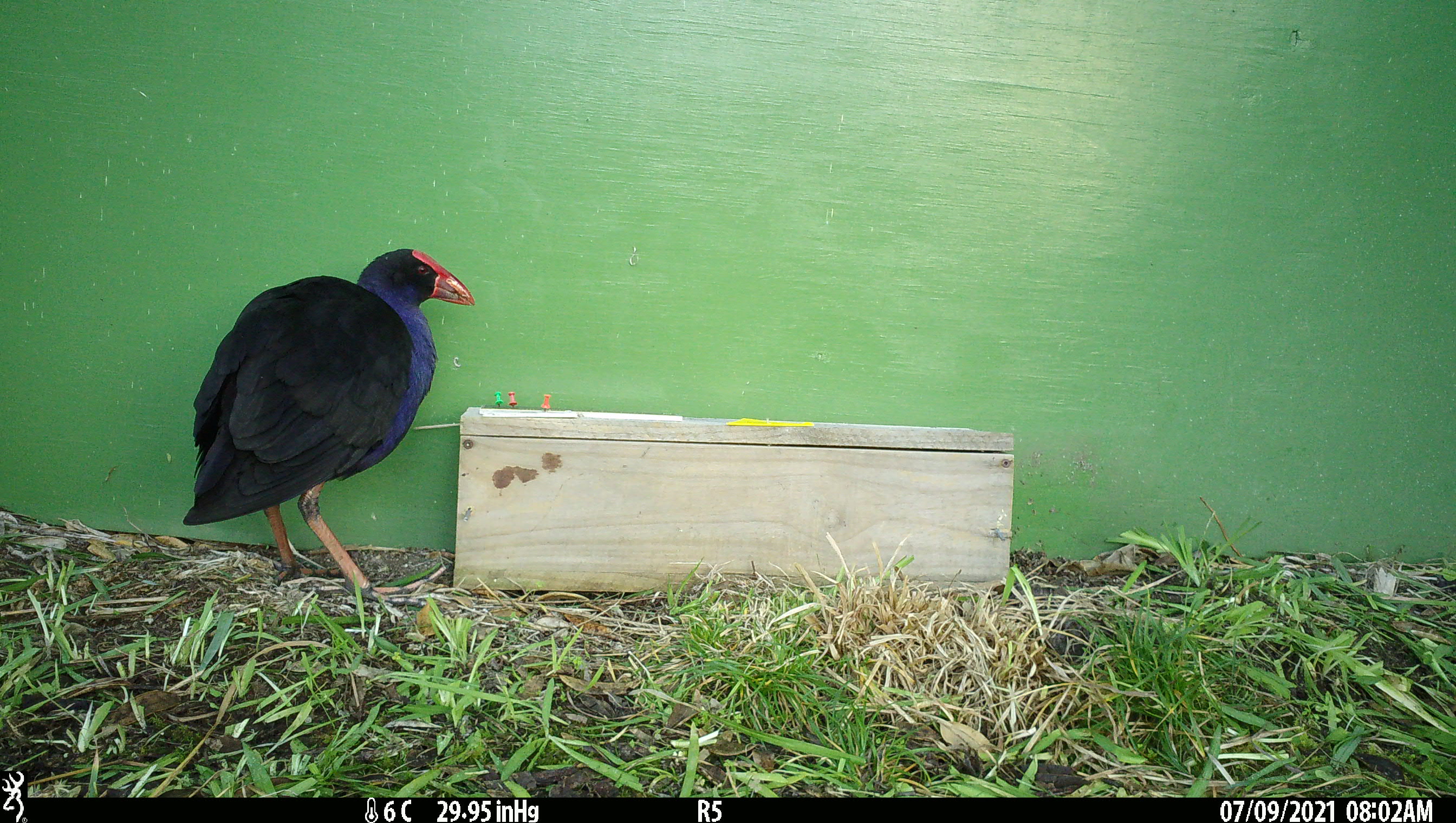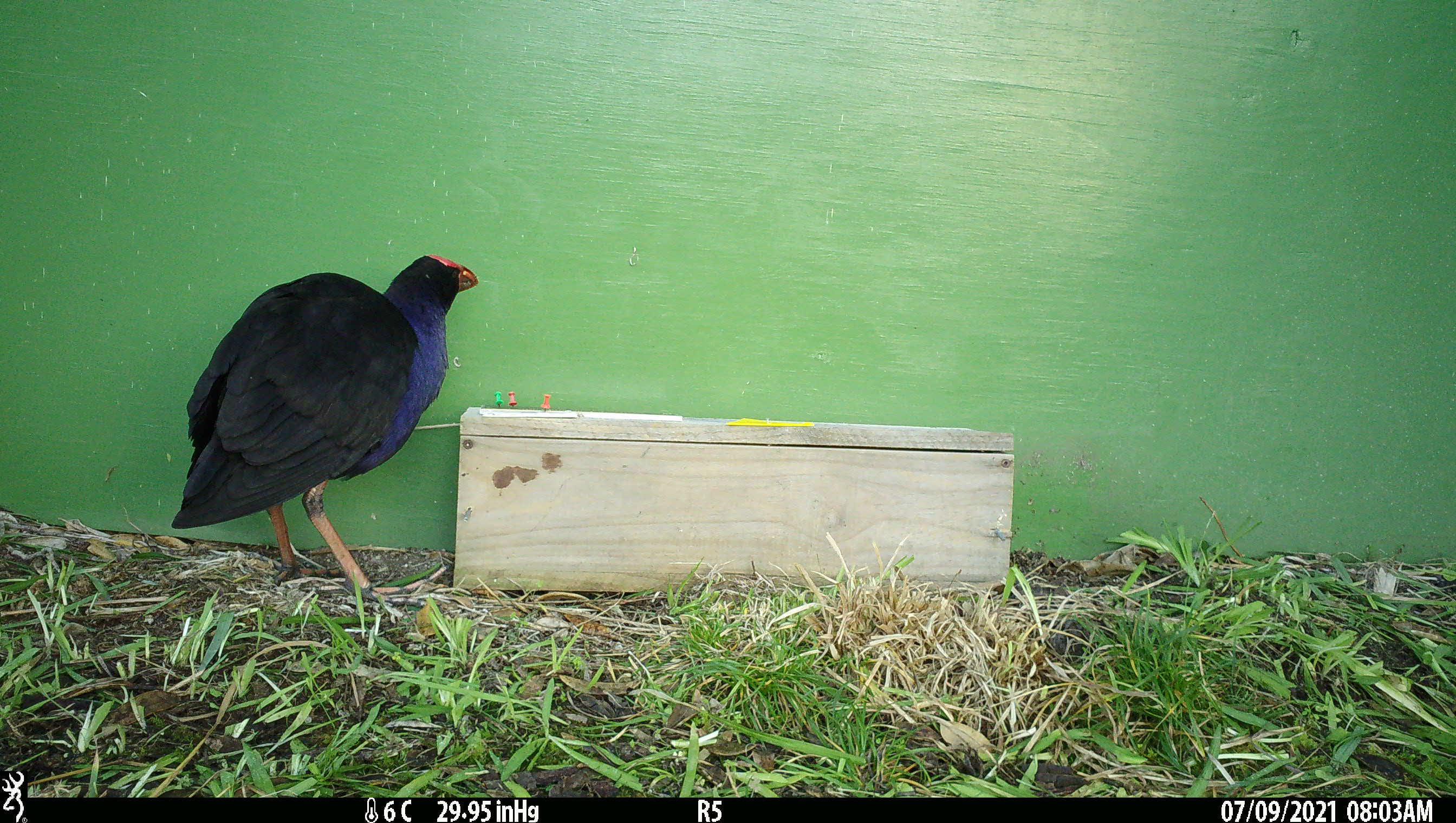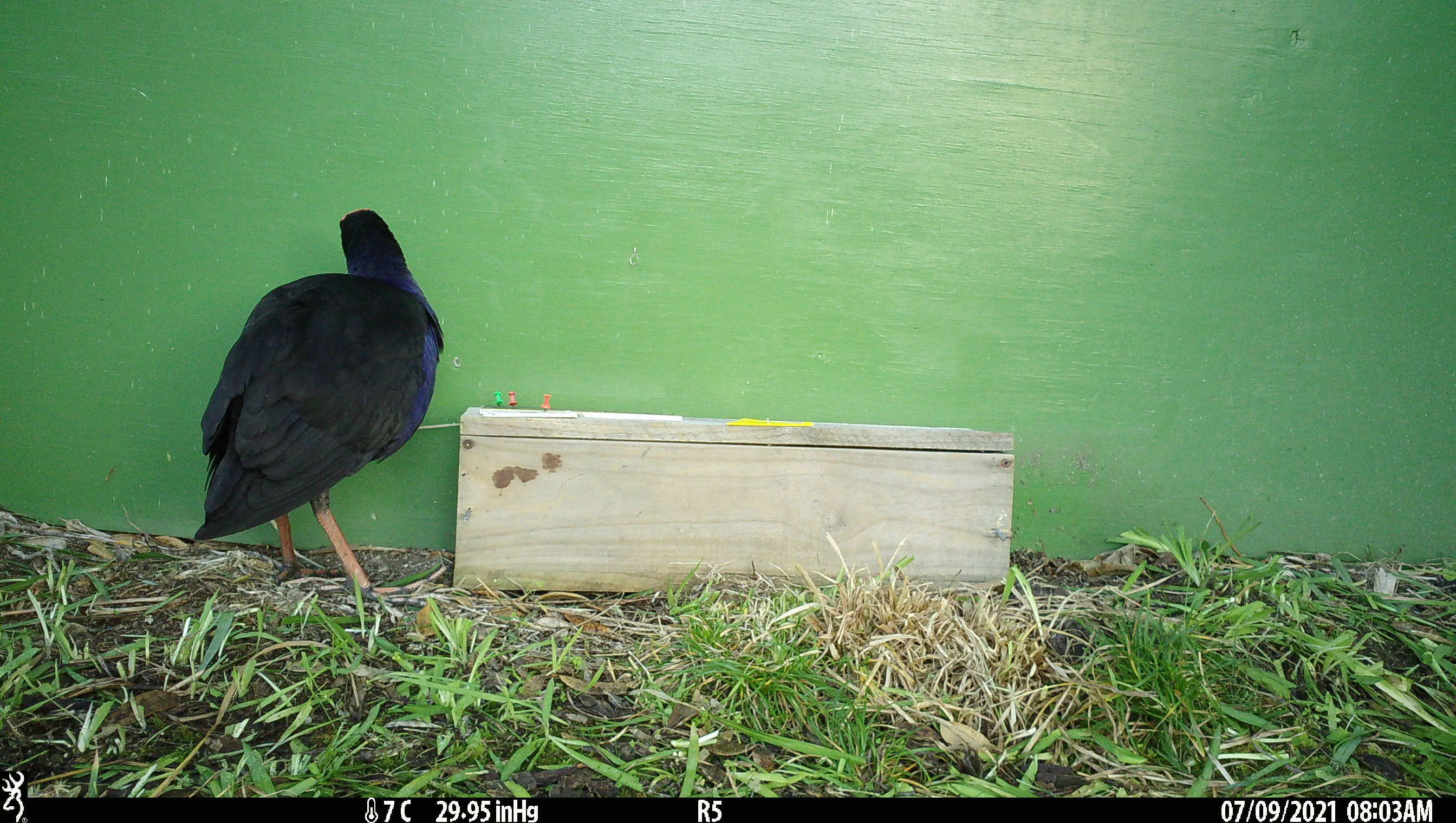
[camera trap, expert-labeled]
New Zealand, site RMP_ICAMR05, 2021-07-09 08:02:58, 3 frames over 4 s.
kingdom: Animalia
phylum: Chordata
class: Aves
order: Gruiformes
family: Rallidae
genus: Porphyrio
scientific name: Porphyrio melanotus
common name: australasian swamphen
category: pukeko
Pukeko (australasian swamphen) (Porphyrio melanotus).